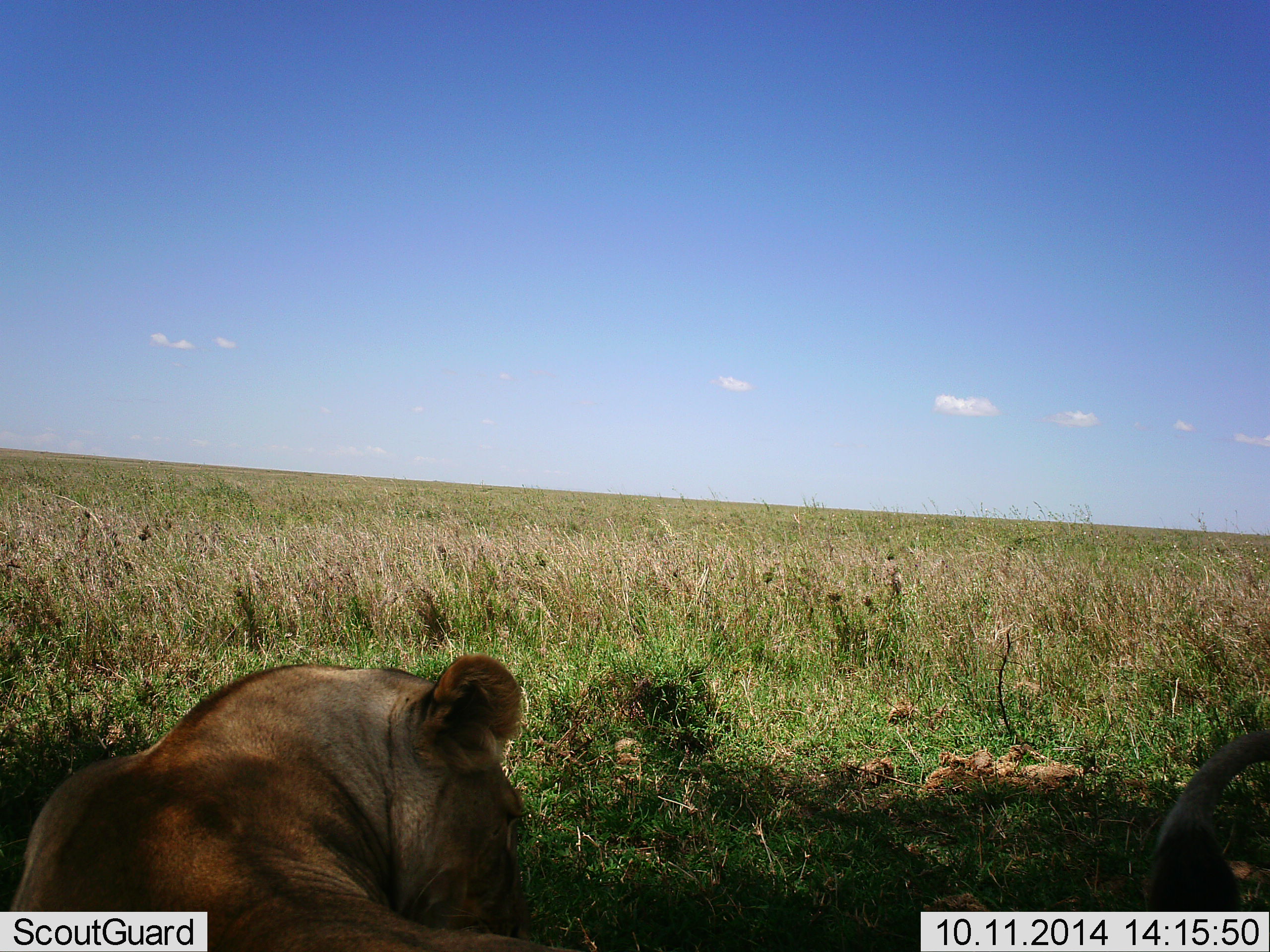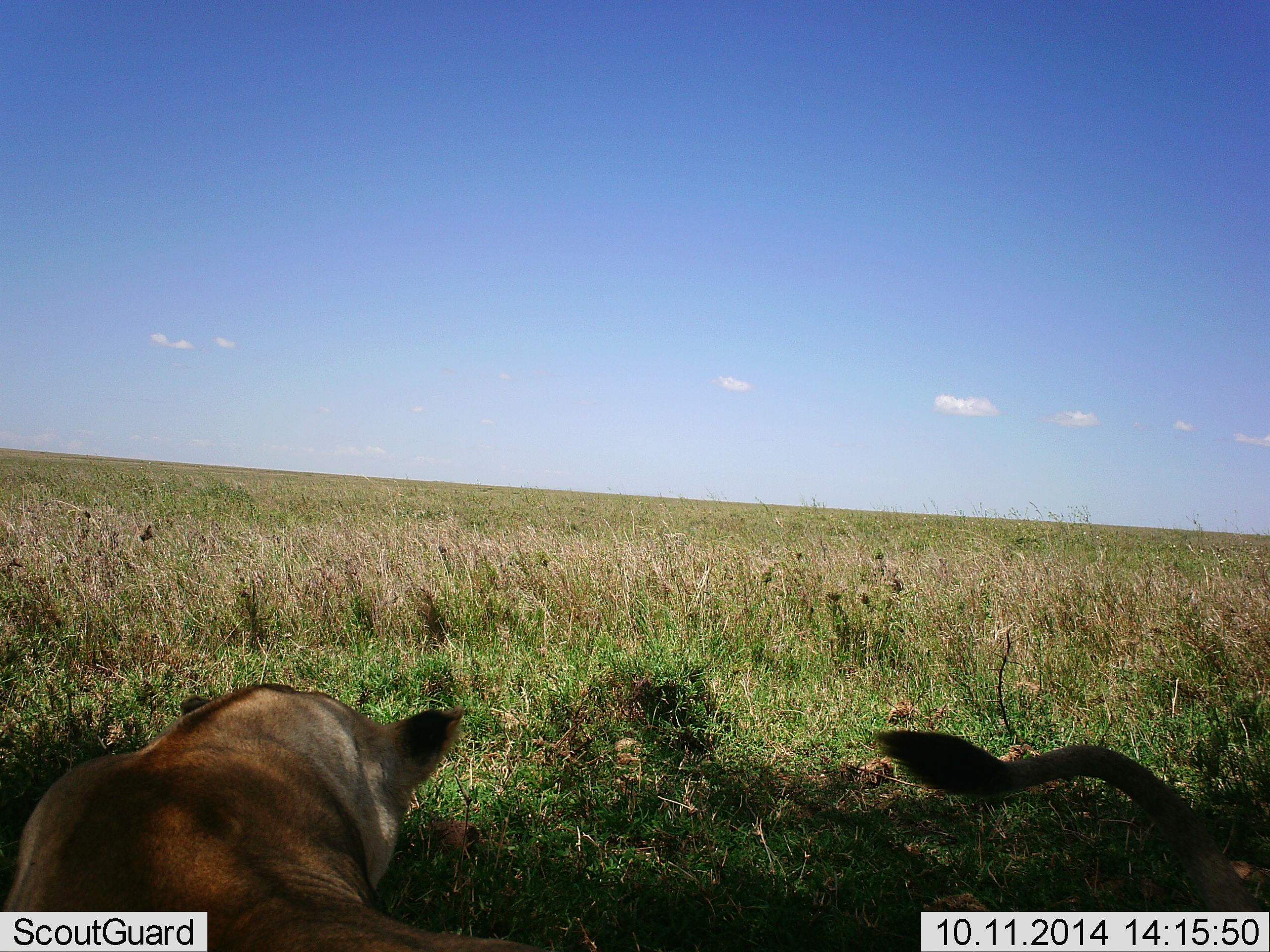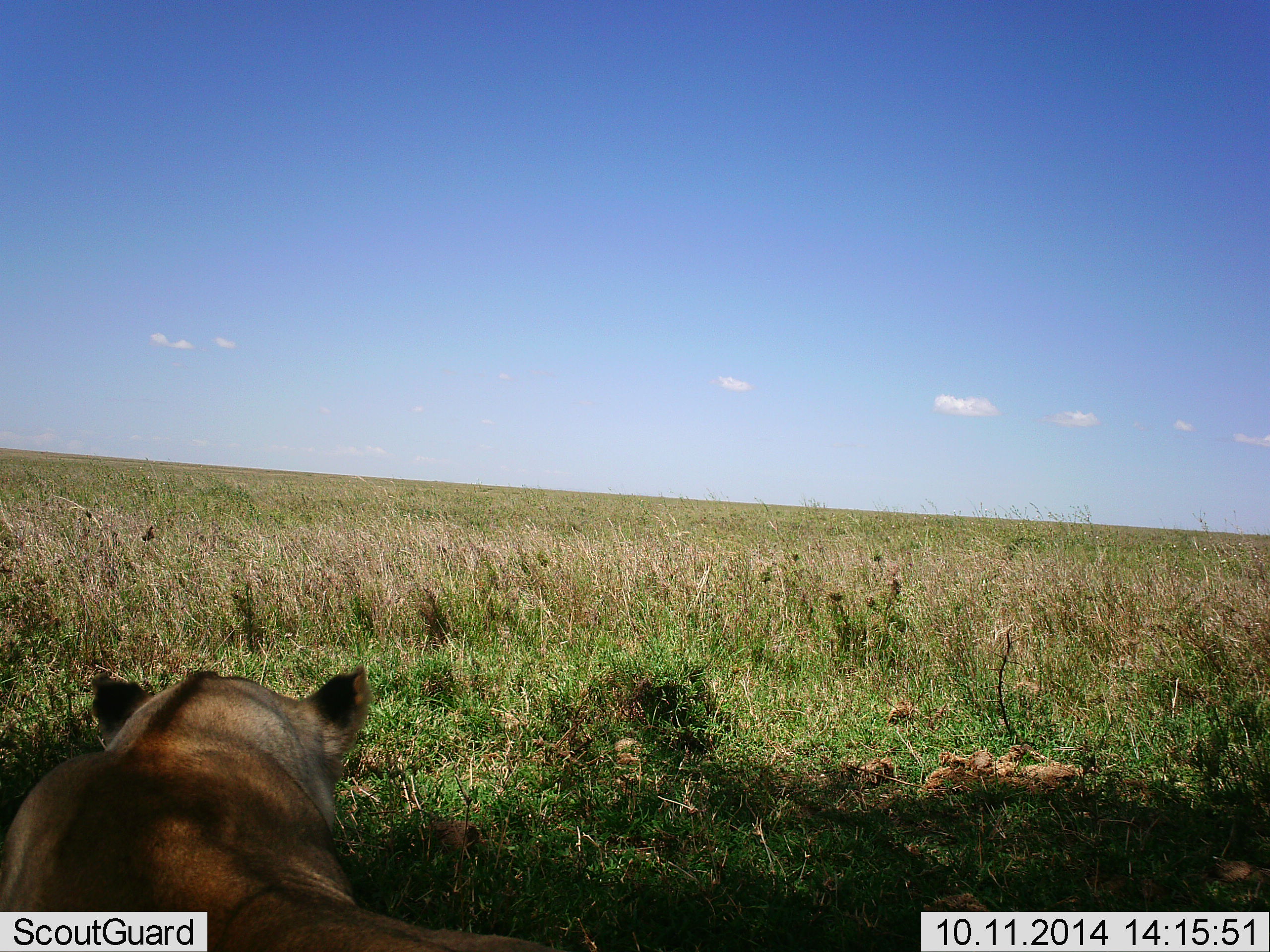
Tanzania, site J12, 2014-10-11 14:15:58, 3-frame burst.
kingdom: Animalia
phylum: Chordata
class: Mammalia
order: Carnivora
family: Felidae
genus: Panthera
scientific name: Panthera leo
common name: lion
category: lionfemale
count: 1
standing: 0%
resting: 100%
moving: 0%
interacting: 10%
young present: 0%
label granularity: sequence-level